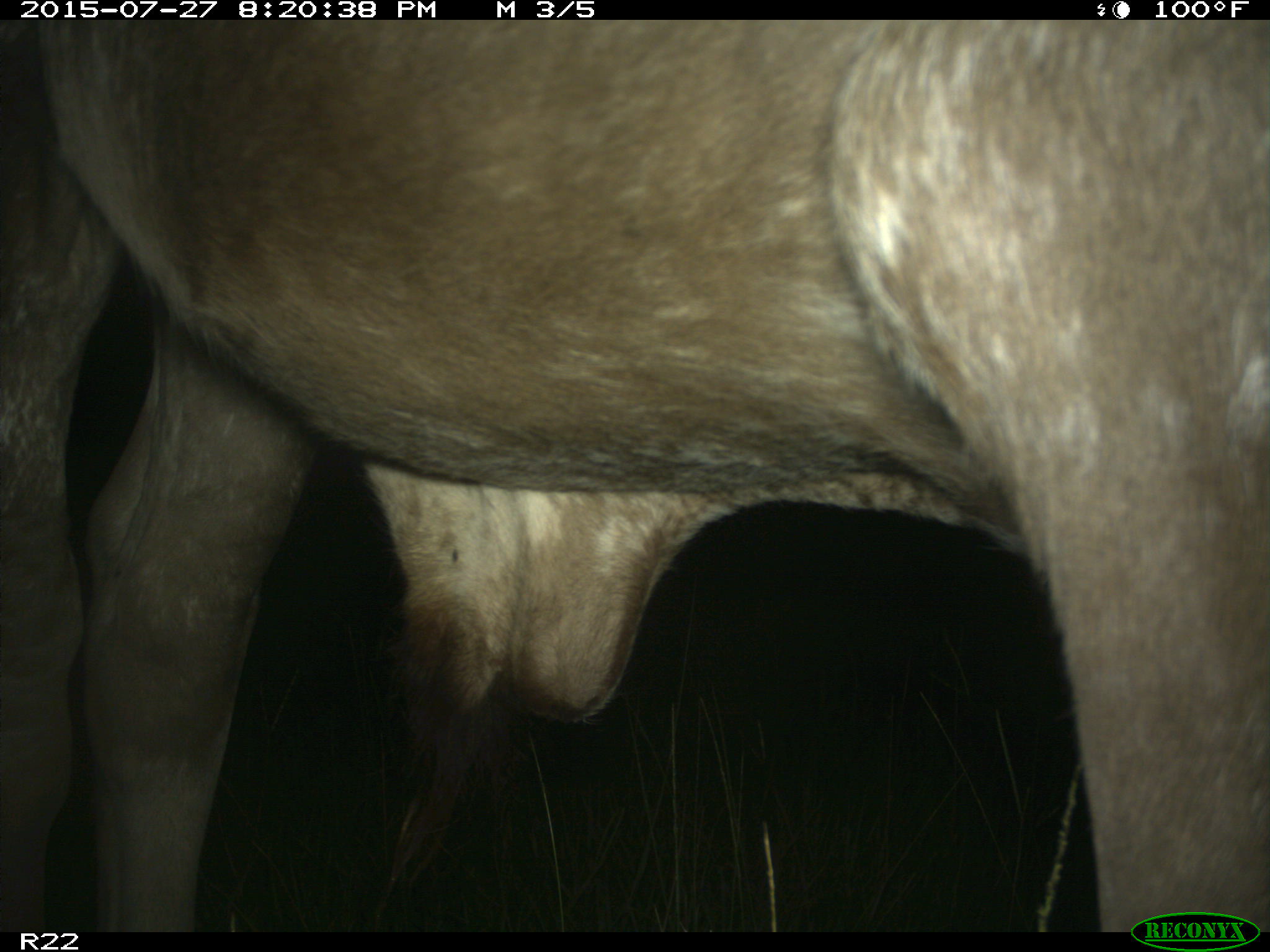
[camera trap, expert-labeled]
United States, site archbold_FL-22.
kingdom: Animalia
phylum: Chordata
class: Mammalia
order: Artiodactyla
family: Bovidae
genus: Bos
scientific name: Bos taurus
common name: domestic cow